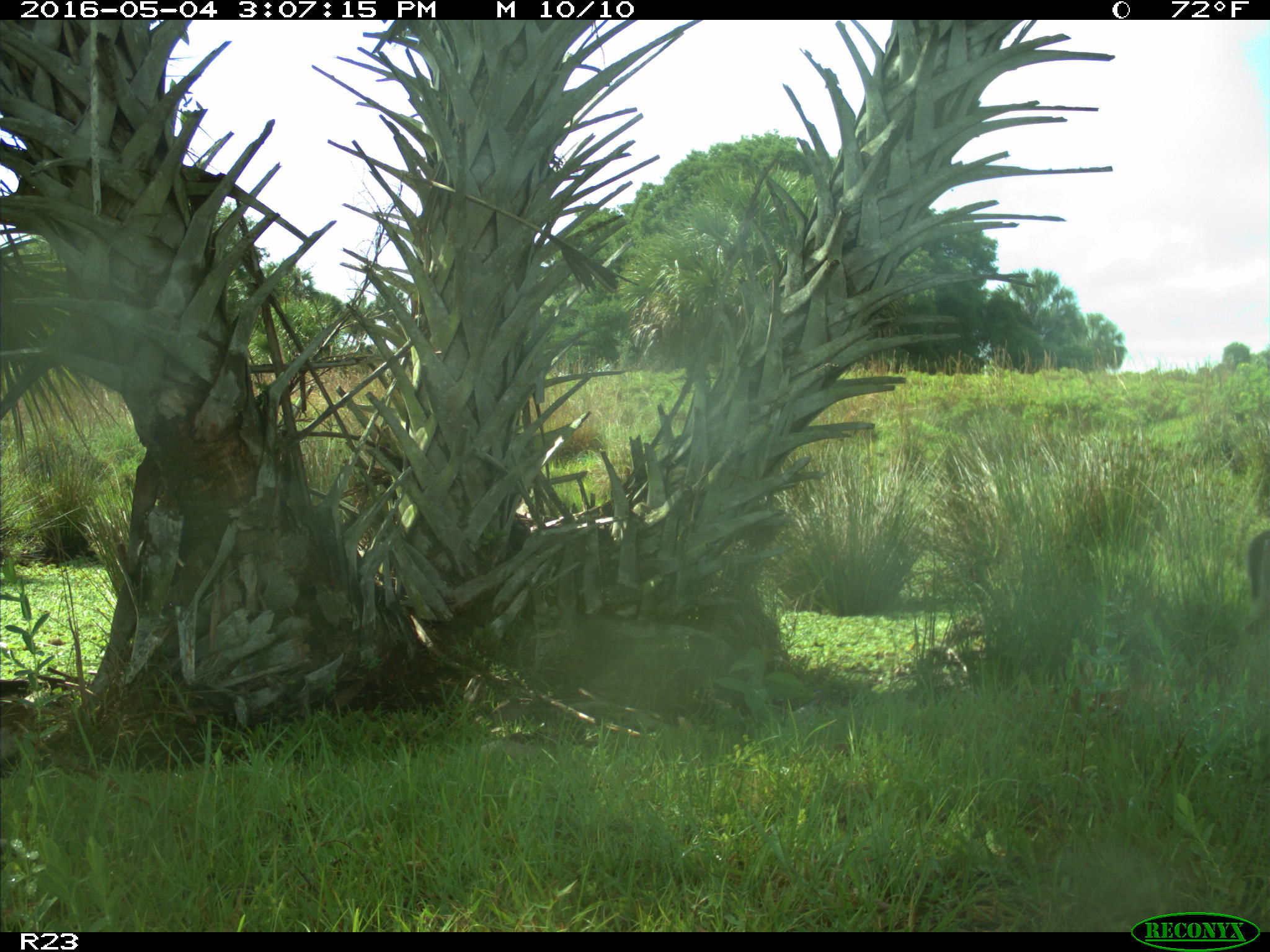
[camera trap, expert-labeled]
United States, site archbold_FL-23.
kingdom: Animalia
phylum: Chordata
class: Mammalia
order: Artiodactyla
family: Cervidae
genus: Odocoileus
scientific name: Odocoileus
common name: deer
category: unidentified deer